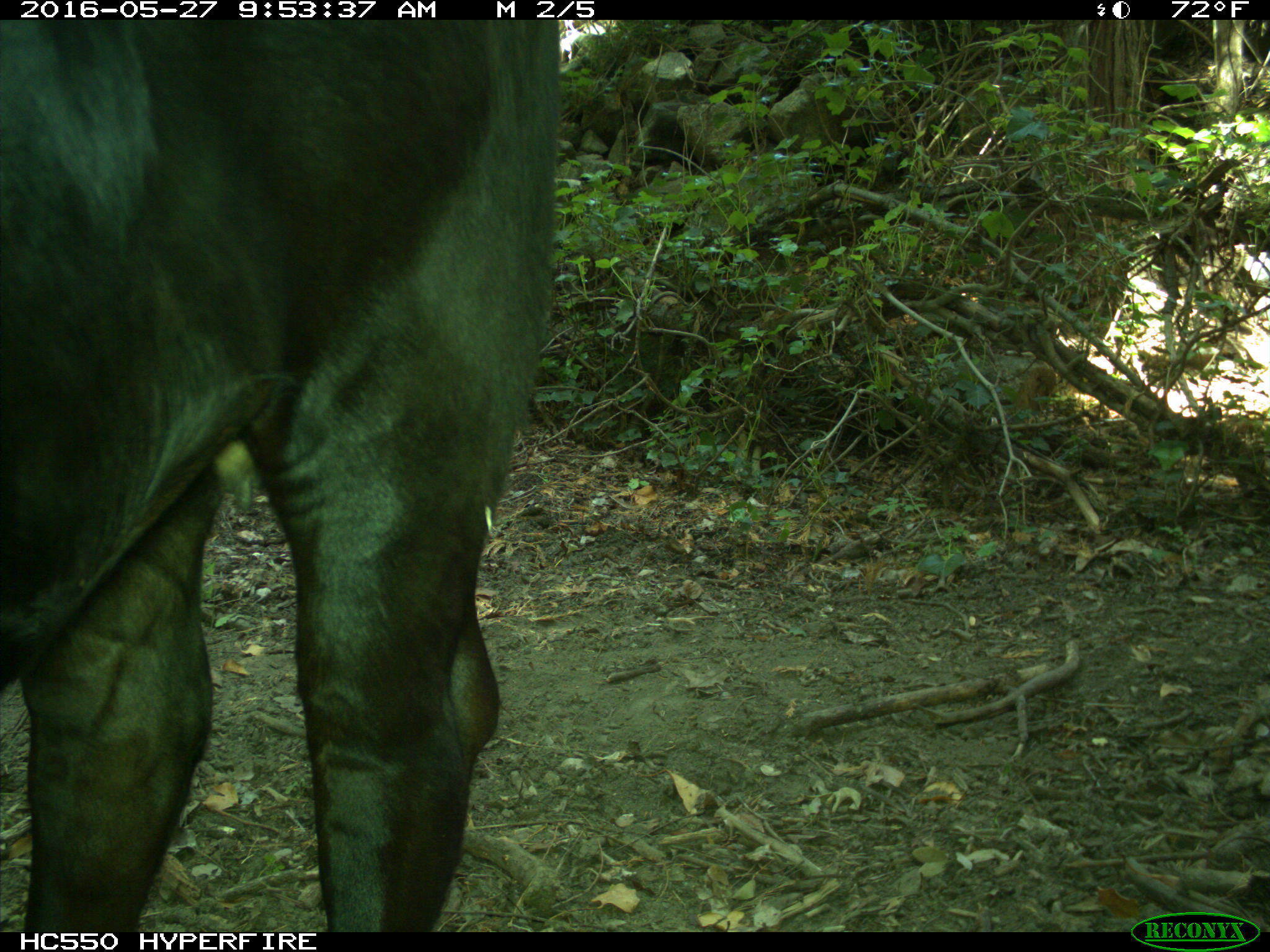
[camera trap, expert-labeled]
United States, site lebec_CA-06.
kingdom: Animalia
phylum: Chordata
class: Mammalia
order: Artiodactyla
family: Bovidae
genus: Bos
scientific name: Bos taurus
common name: domestic cow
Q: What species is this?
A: Bos taurus (domestic cow).